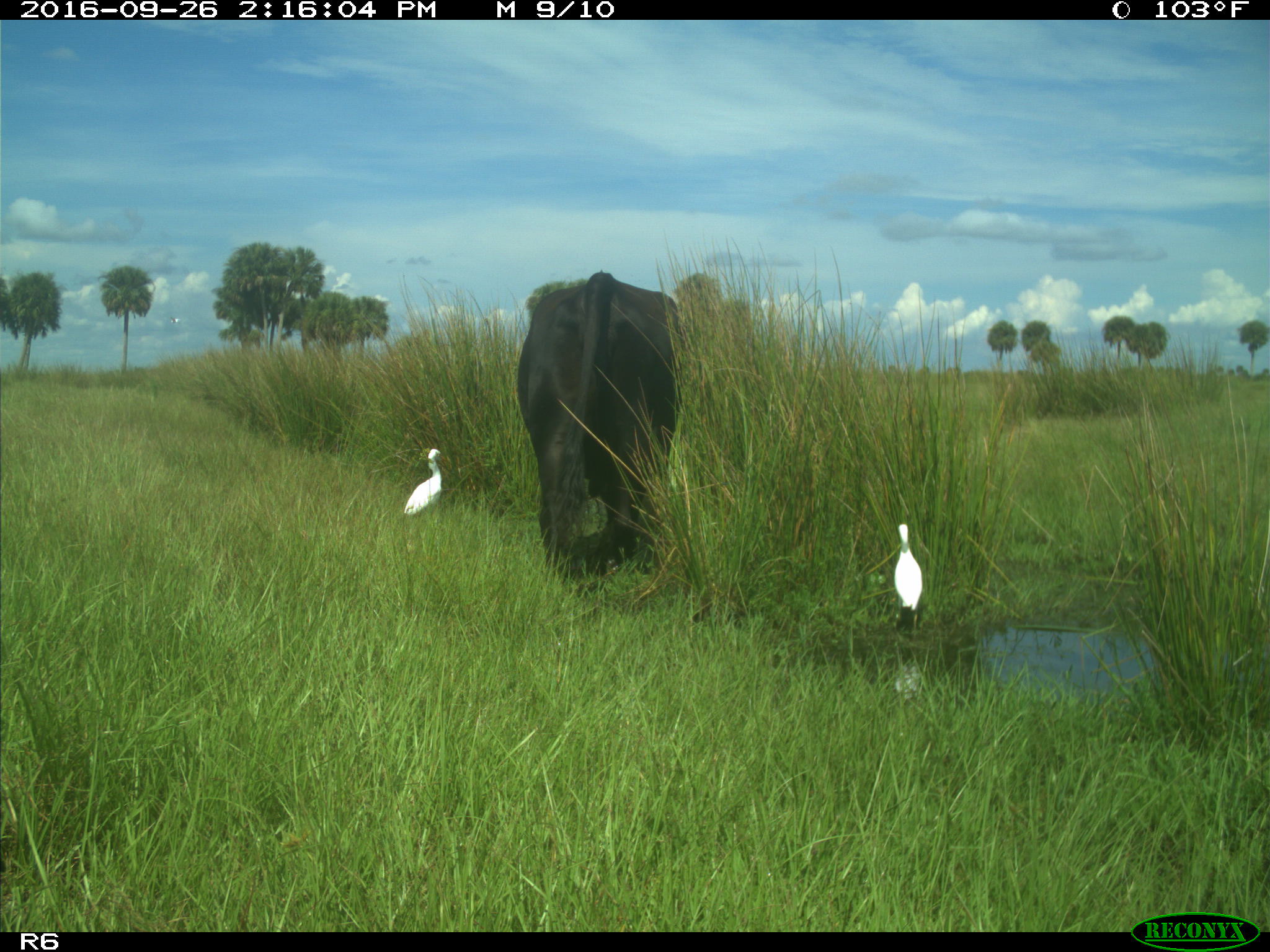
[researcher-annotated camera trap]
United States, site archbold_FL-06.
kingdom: Animalia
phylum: Chordata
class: Mammalia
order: Artiodactyla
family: Bovidae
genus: Bos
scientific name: Bos taurus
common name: domestic cow